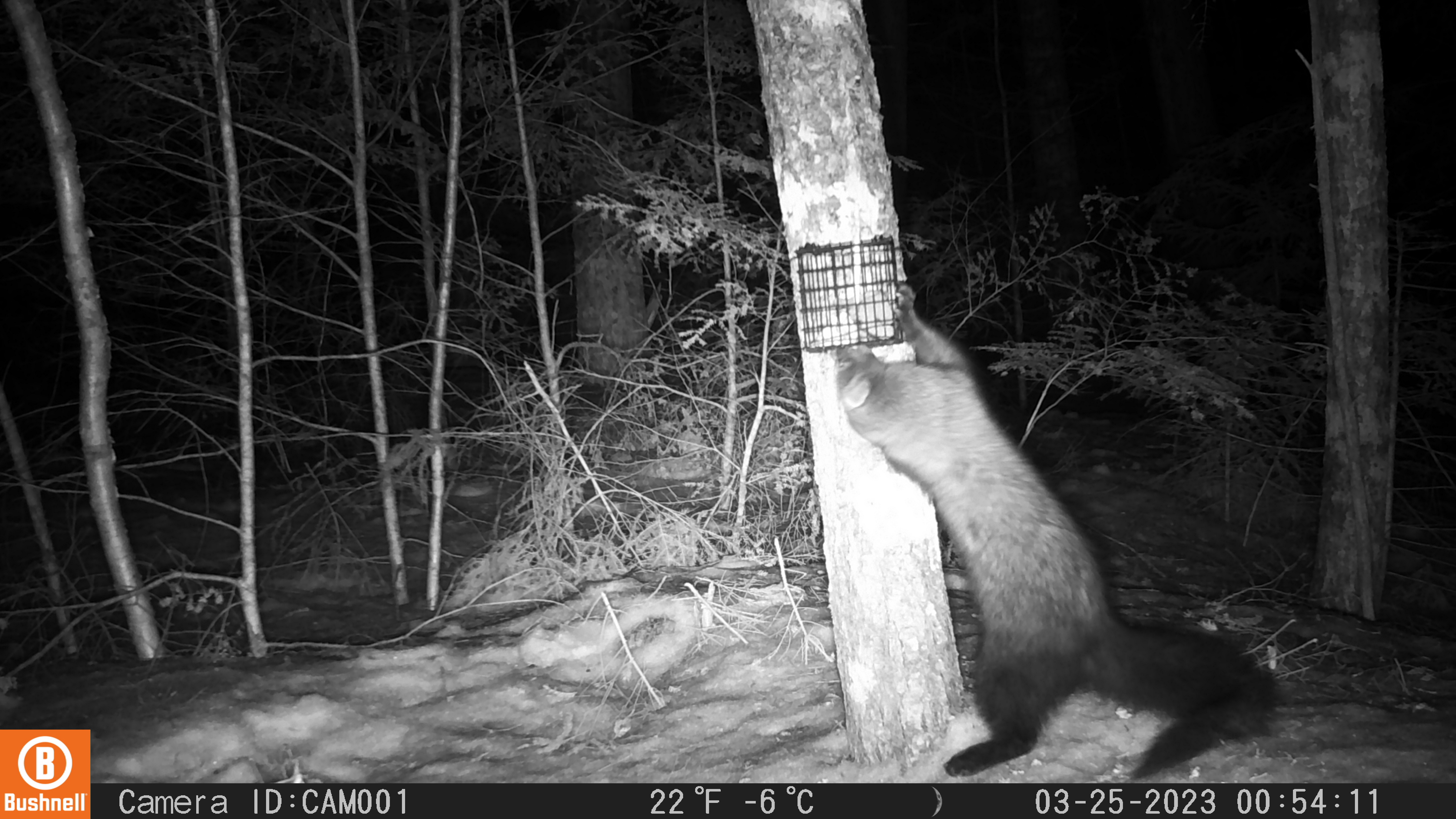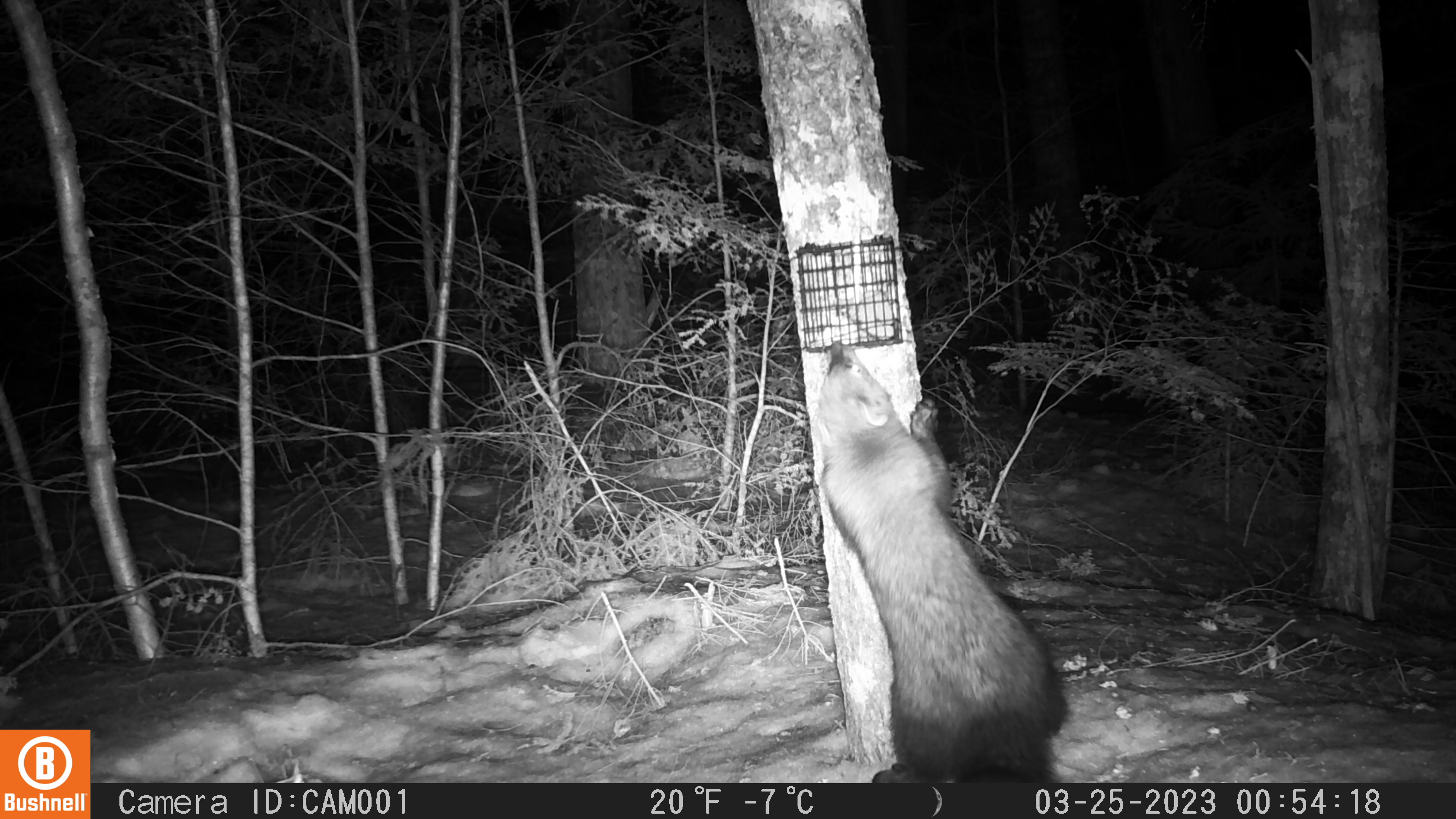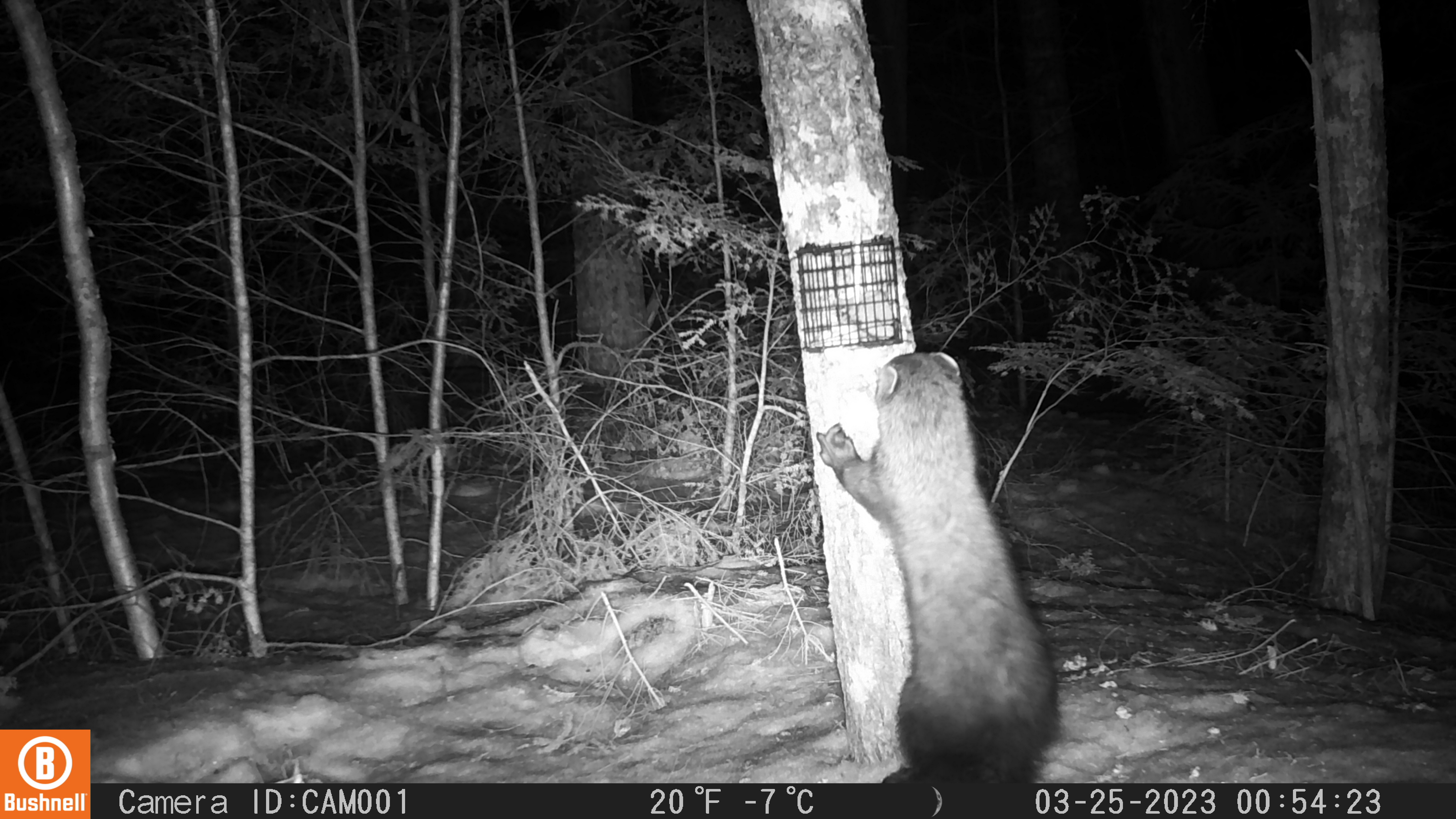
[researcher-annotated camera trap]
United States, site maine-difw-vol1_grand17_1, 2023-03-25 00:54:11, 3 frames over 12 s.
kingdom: Animalia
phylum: Chordata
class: Mammalia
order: Carnivora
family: Mustelidae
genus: Pekania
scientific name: Pekania pennanti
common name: fisher